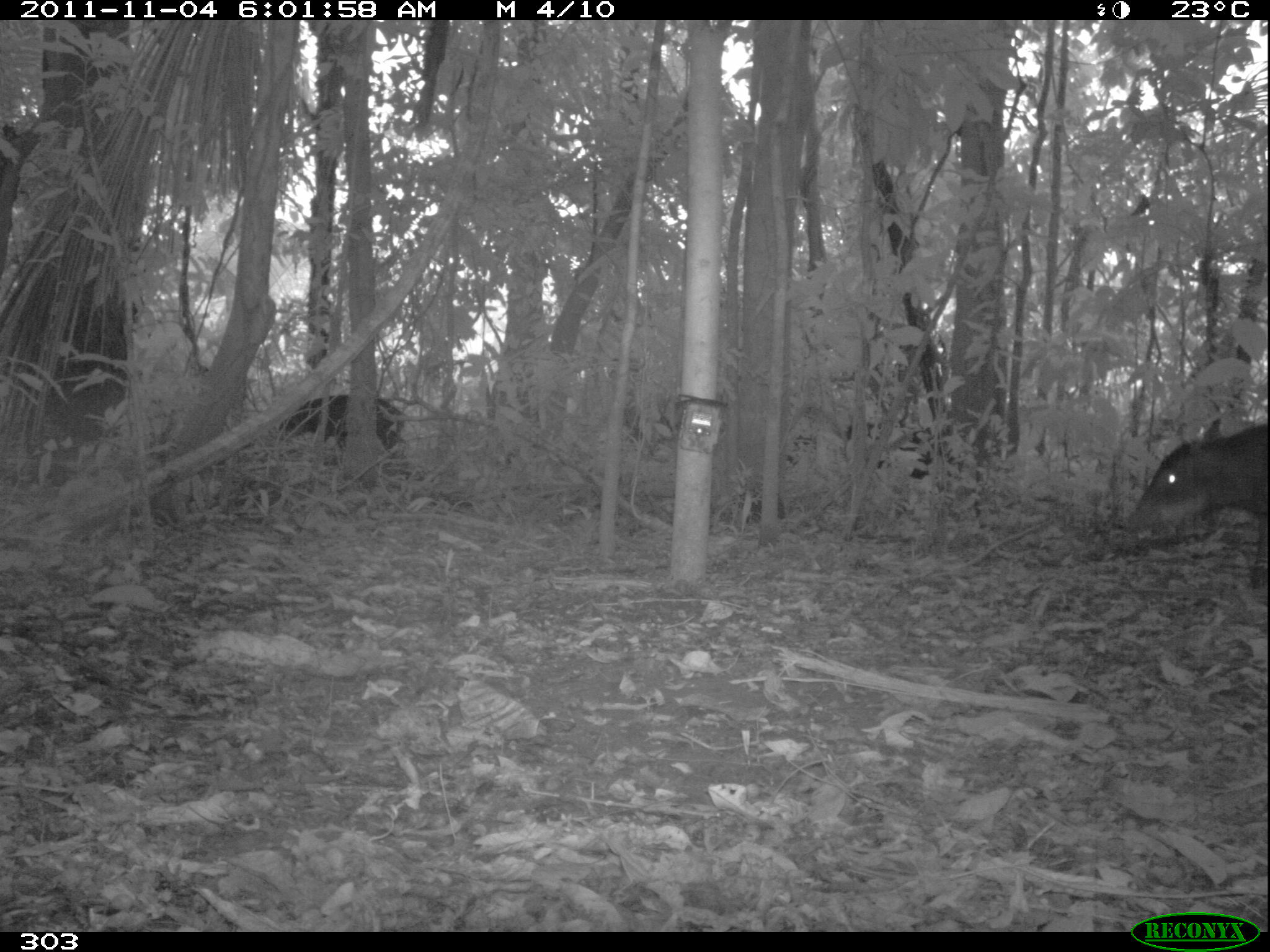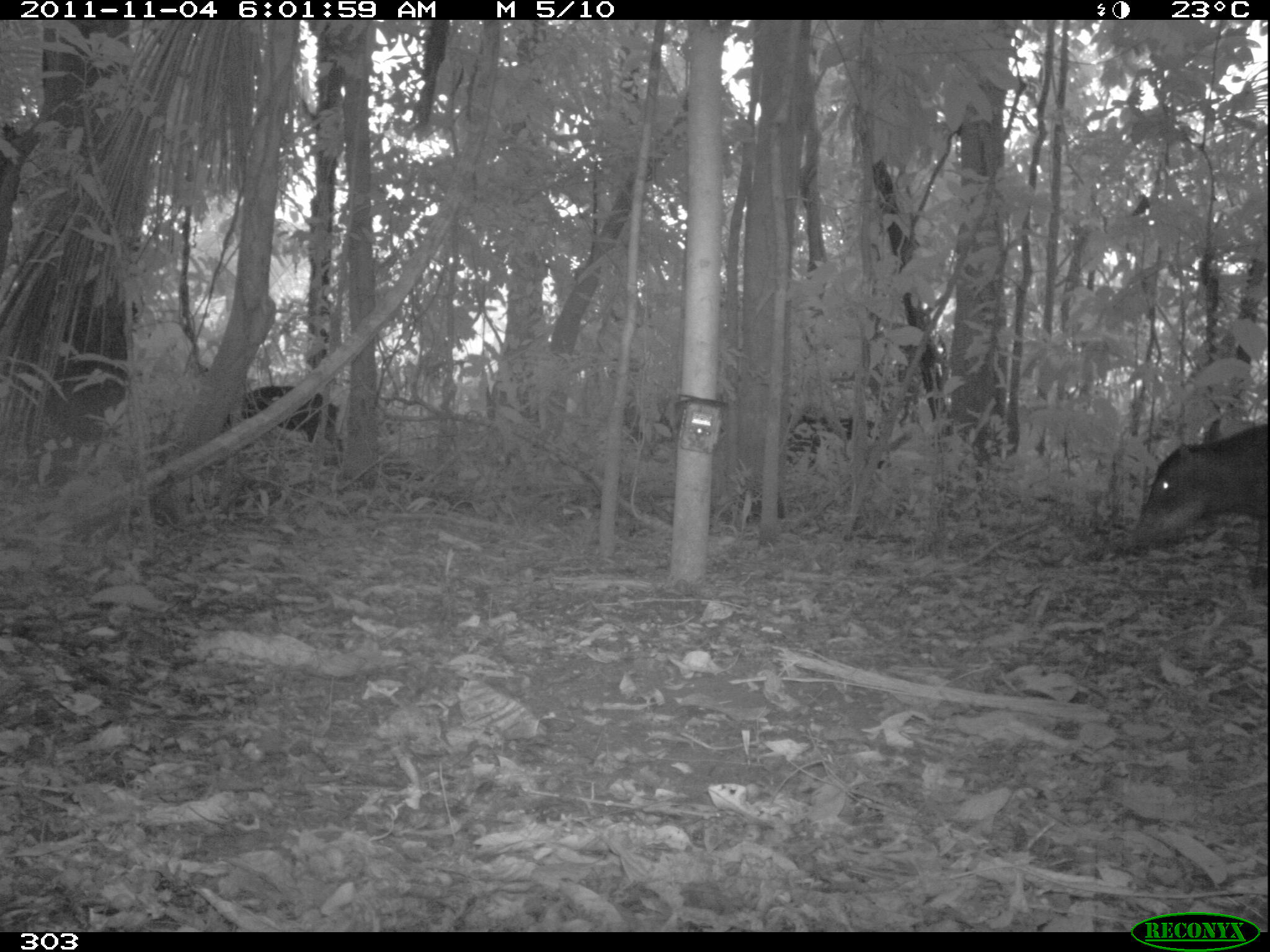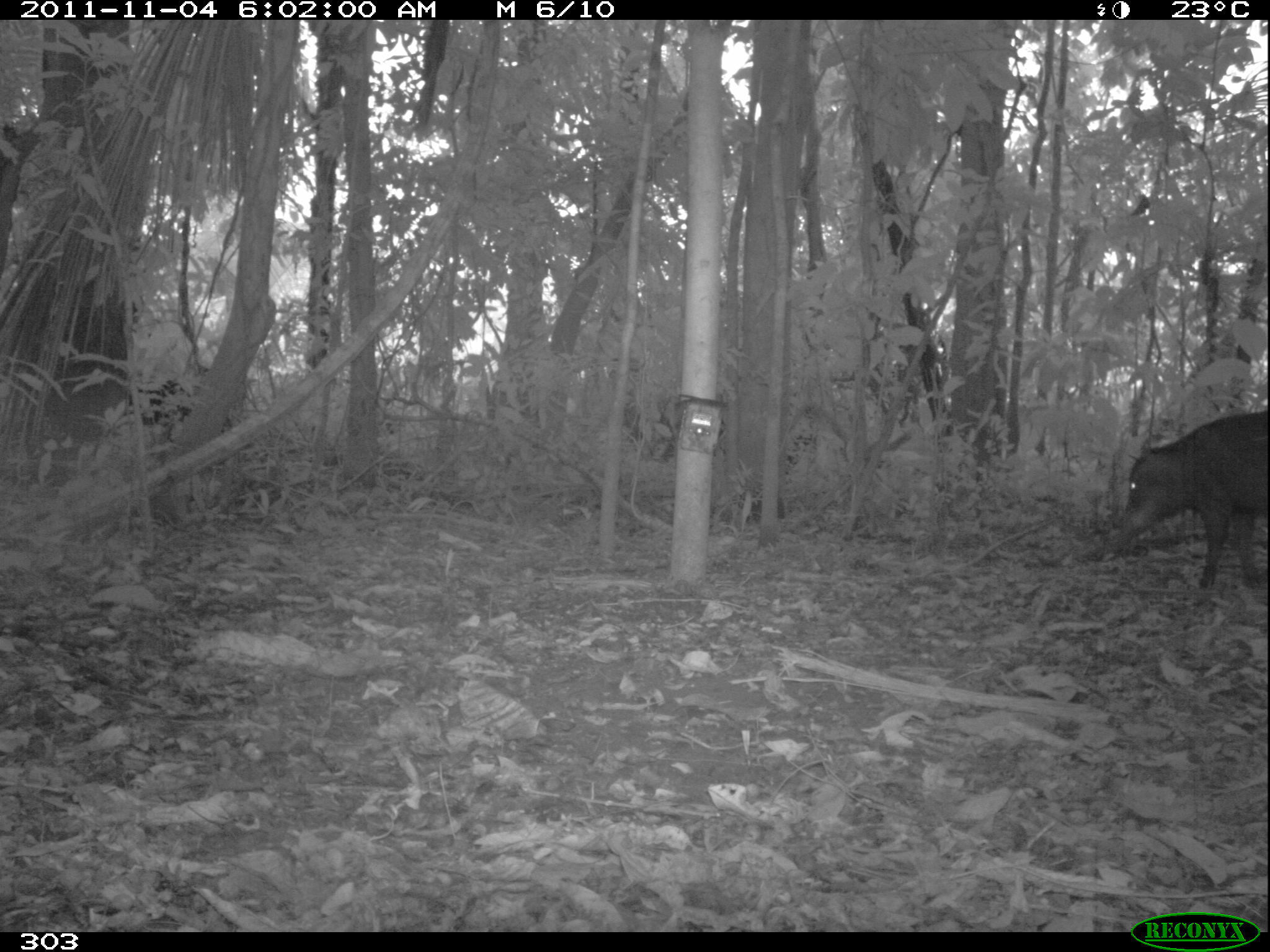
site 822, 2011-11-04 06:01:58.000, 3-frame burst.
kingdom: Animalia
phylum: Chordata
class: Mammalia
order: Artiodactyla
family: Tayassuidae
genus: Tayassu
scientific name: Tayassu pecari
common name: white-lipped peccary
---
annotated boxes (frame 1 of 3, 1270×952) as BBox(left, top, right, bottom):
tayassu pecari: BBox(1123, 409, 1270, 589); BBox(786, 423, 983, 527); BBox(278, 392, 406, 471)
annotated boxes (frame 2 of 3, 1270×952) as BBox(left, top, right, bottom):
tayassu pecari: BBox(1125, 424, 1270, 587); BBox(225, 384, 348, 462); BBox(789, 414, 889, 473)